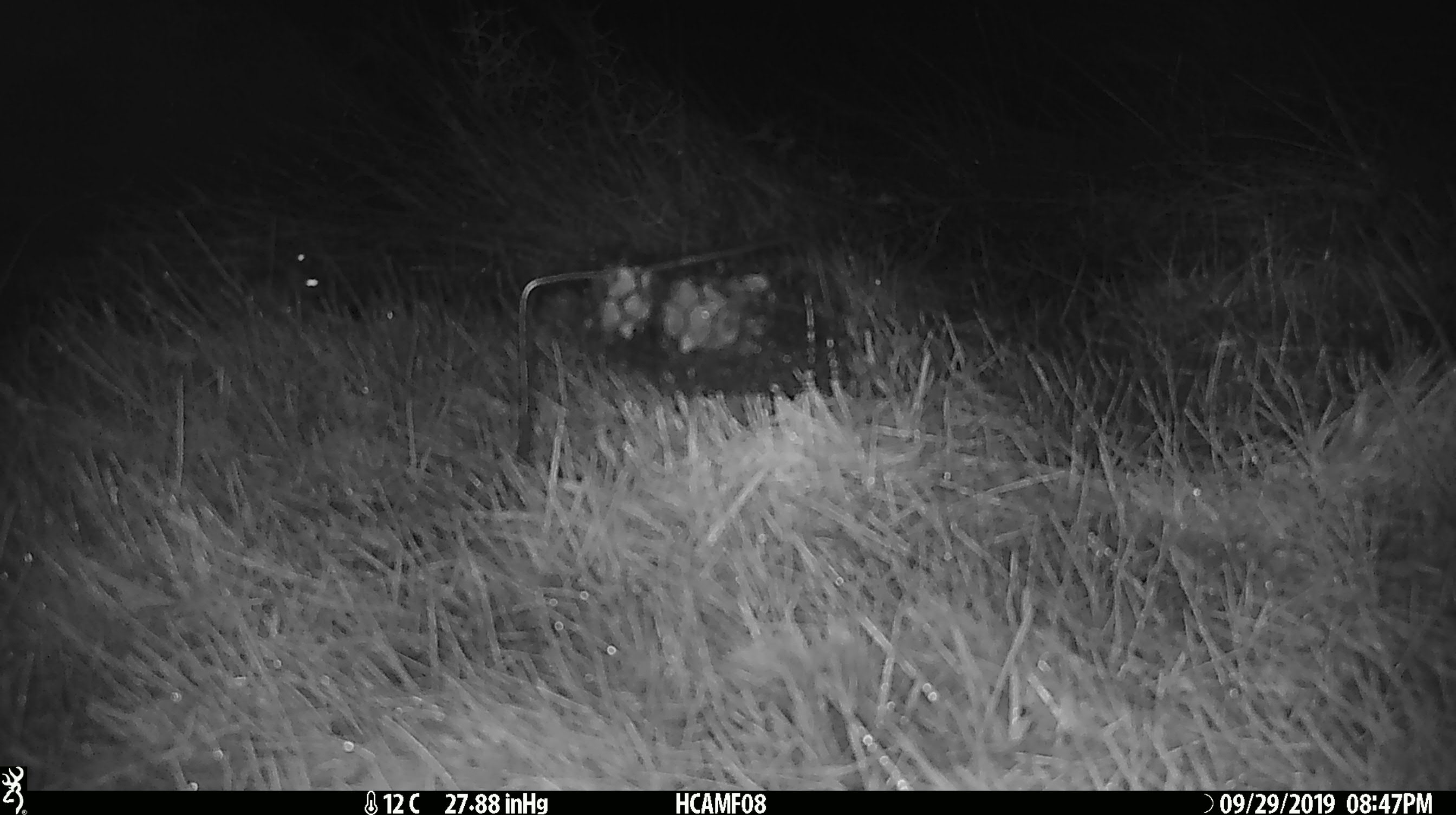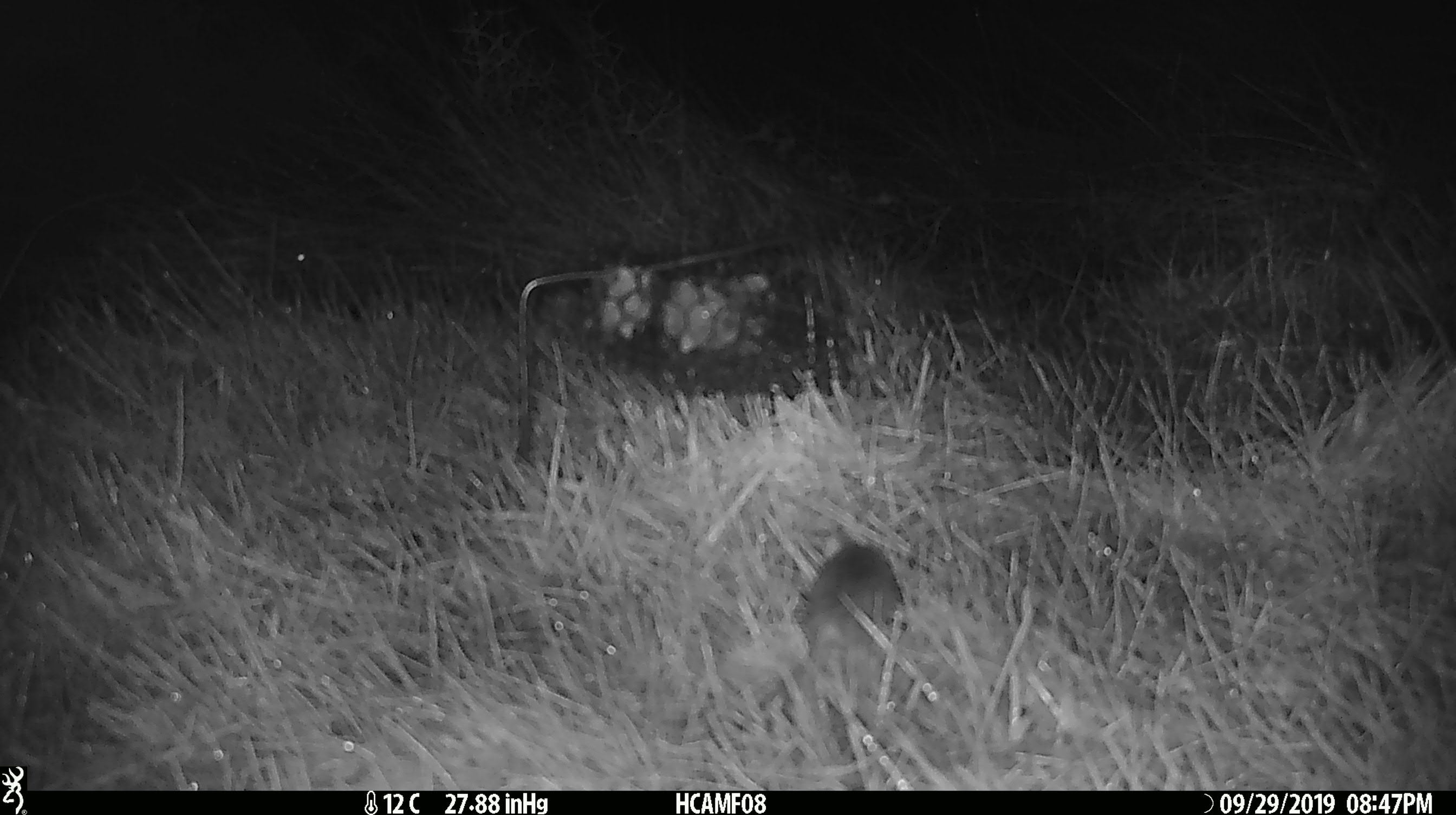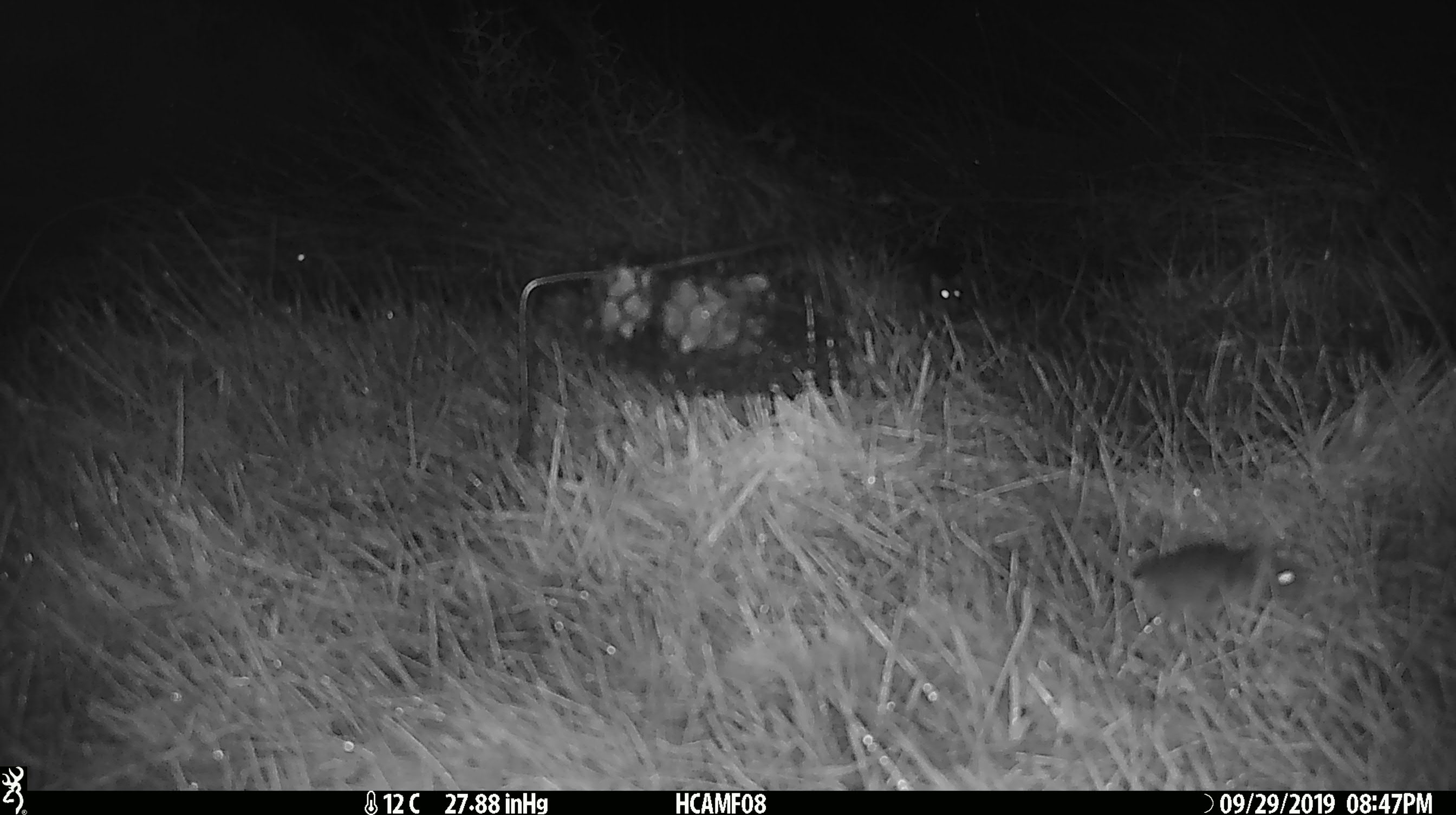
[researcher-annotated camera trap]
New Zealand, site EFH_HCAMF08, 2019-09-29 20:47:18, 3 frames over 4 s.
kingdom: Animalia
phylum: Chordata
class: Mammalia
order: Rodentia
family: Muridae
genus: Mus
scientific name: Mus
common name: mouse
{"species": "mouse (Mus)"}